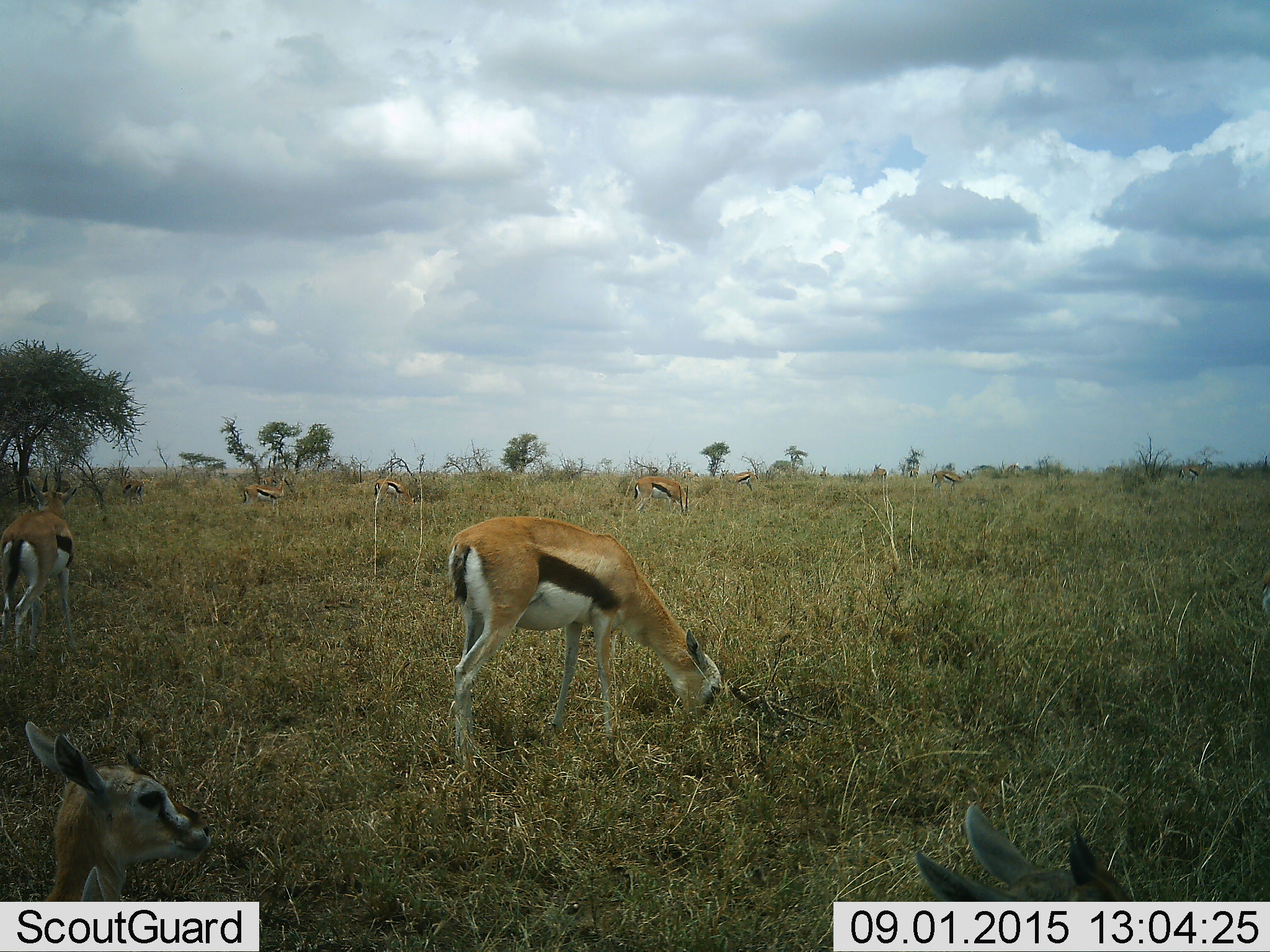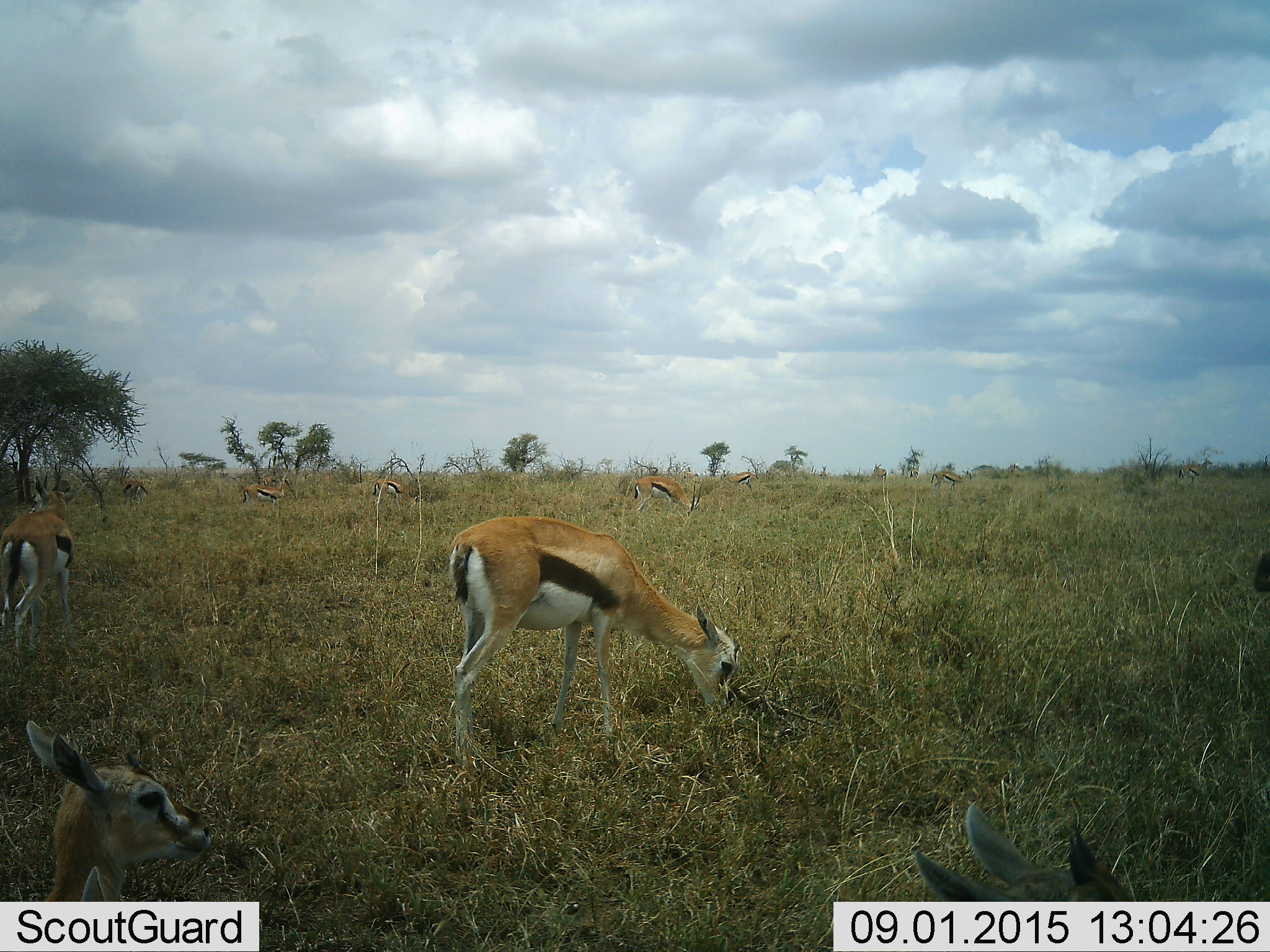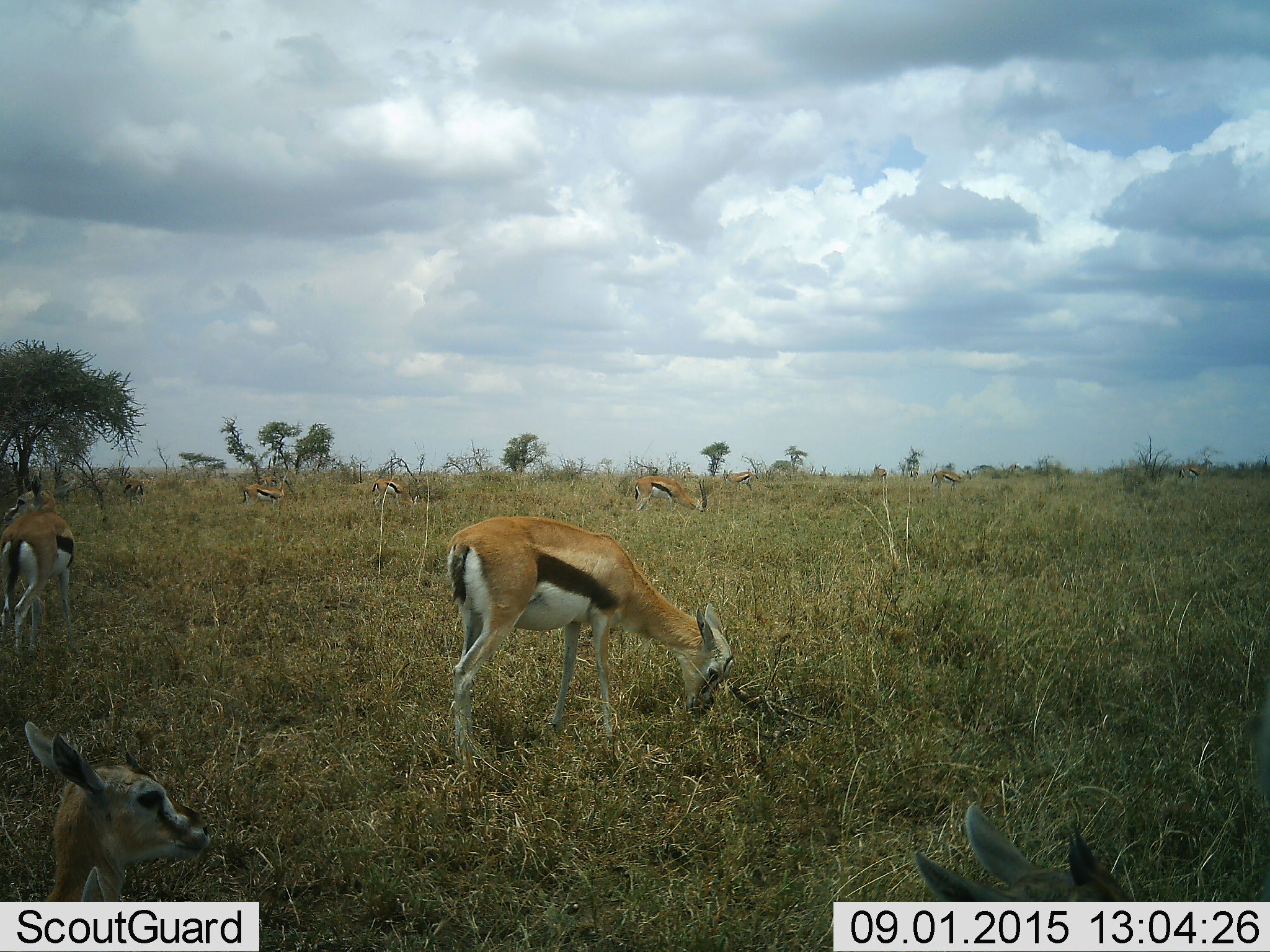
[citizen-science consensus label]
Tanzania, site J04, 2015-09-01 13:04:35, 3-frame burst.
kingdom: Animalia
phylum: Chordata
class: Mammalia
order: Artiodactyla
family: Bovidae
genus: Eudorcas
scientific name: Eudorcas thomsonii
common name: thomson's gazelle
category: gazellethomsons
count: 11-50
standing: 75%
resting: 38%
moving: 12%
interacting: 0%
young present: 38%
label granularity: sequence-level